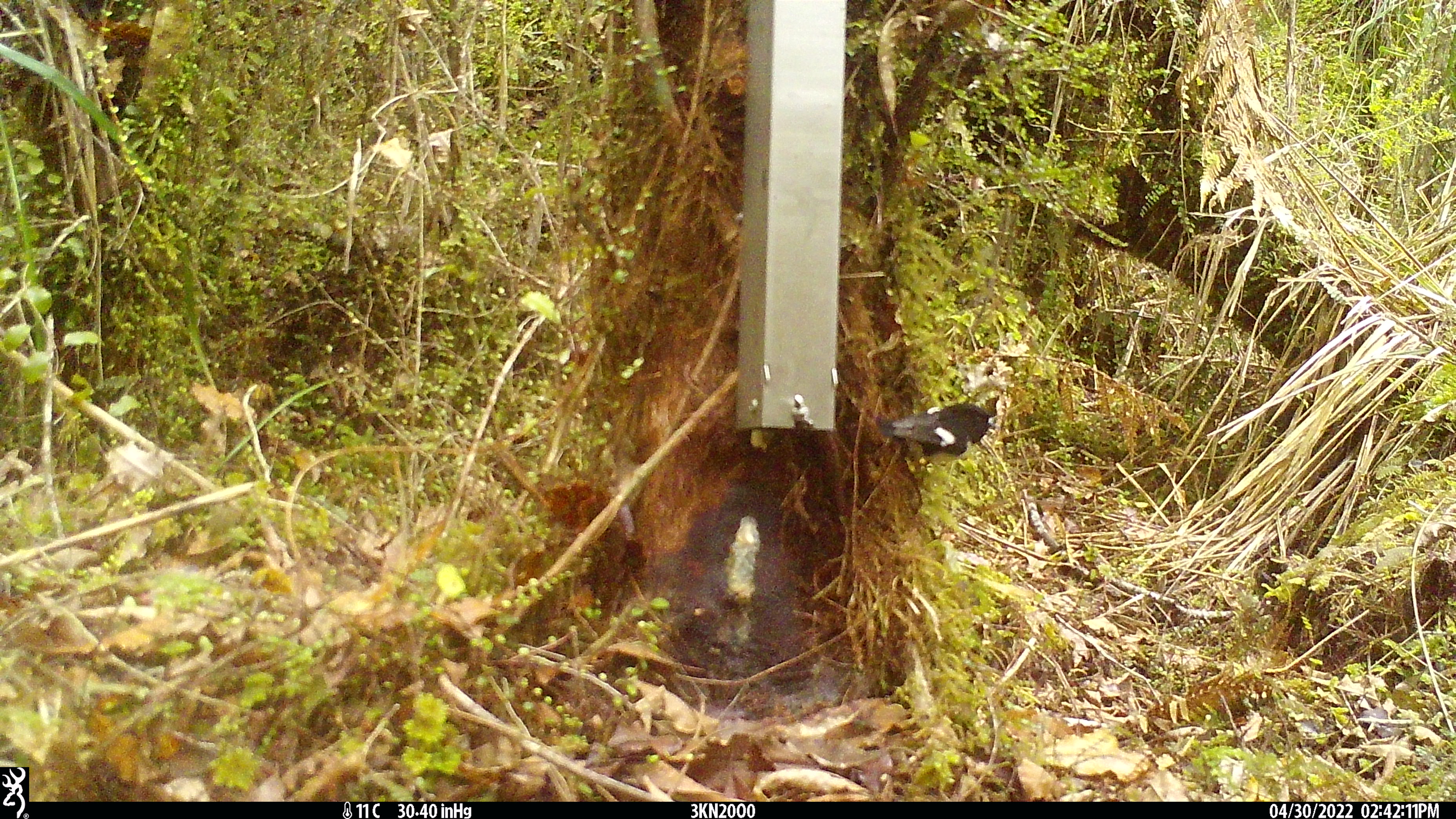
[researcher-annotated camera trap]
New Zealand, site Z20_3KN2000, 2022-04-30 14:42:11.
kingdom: Animalia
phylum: Chordata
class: Aves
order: Passeriformes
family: Petroicidae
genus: Petroica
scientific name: Petroica macrocephala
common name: tomtit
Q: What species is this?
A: Tomtit (Petroica macrocephala).